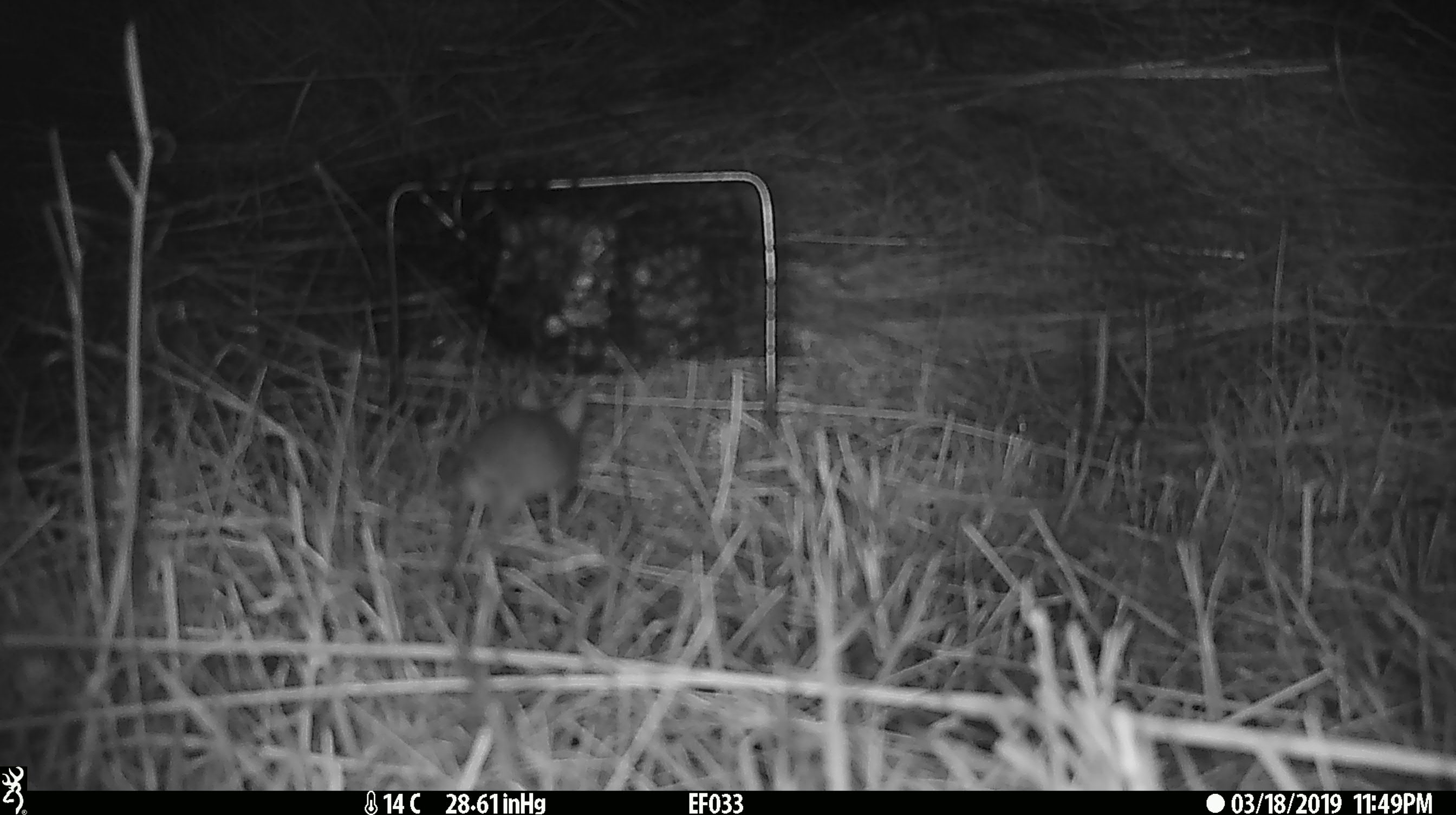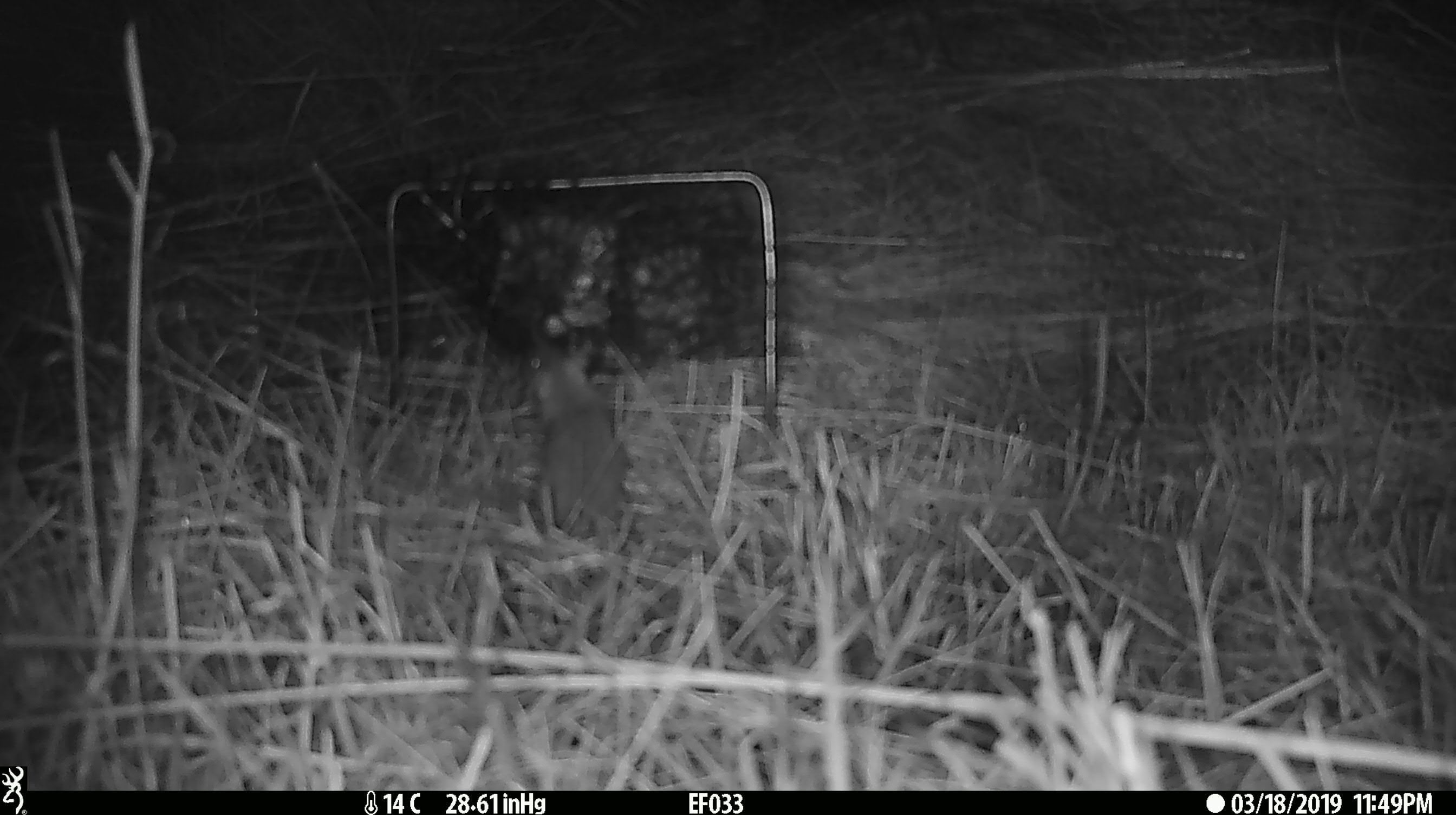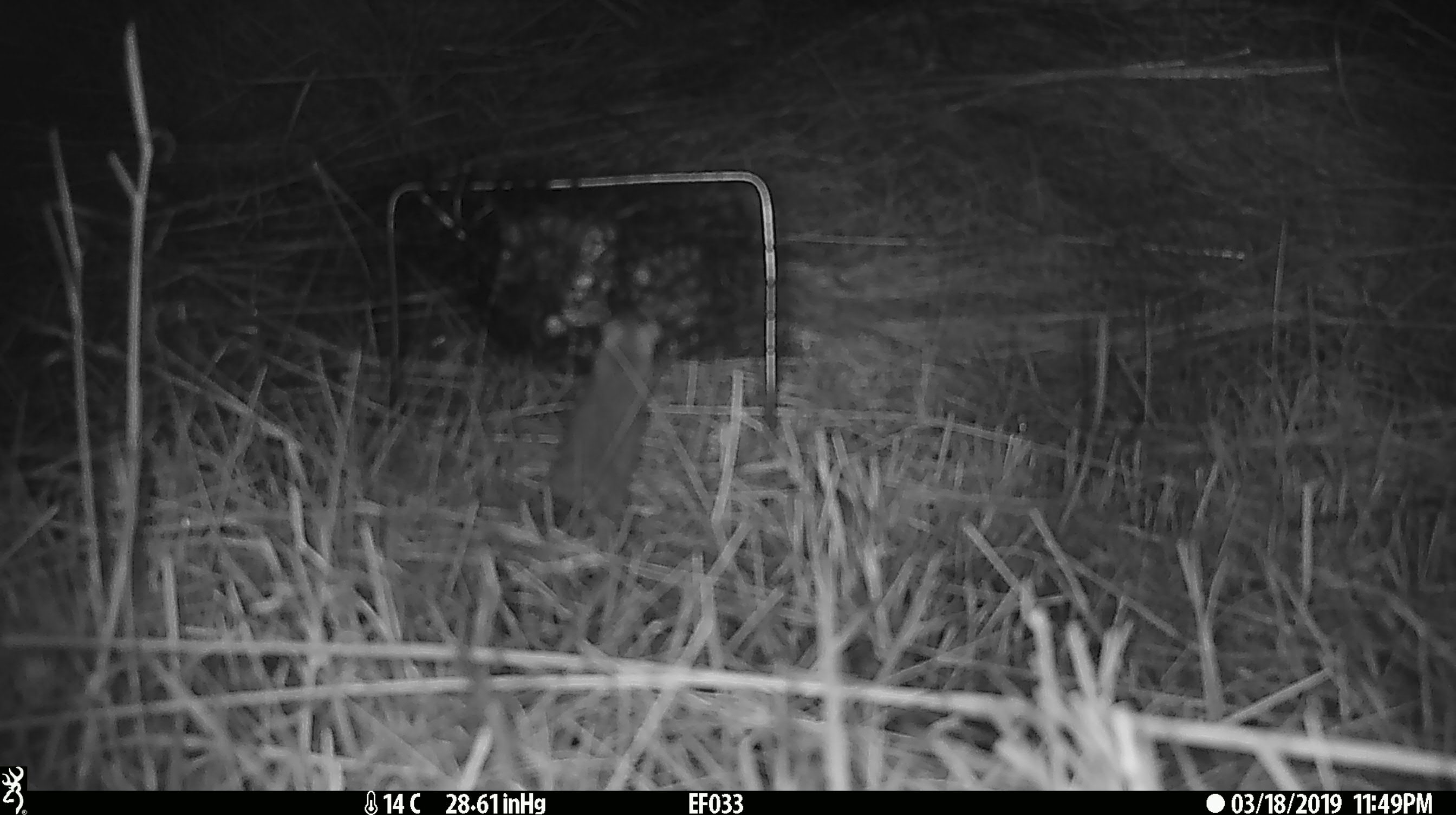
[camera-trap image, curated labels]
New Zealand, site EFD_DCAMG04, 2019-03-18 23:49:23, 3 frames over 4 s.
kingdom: Animalia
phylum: Chordata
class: Mammalia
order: Rodentia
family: Muridae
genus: Mus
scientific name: Mus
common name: mouse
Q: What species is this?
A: Mouse (Mus).